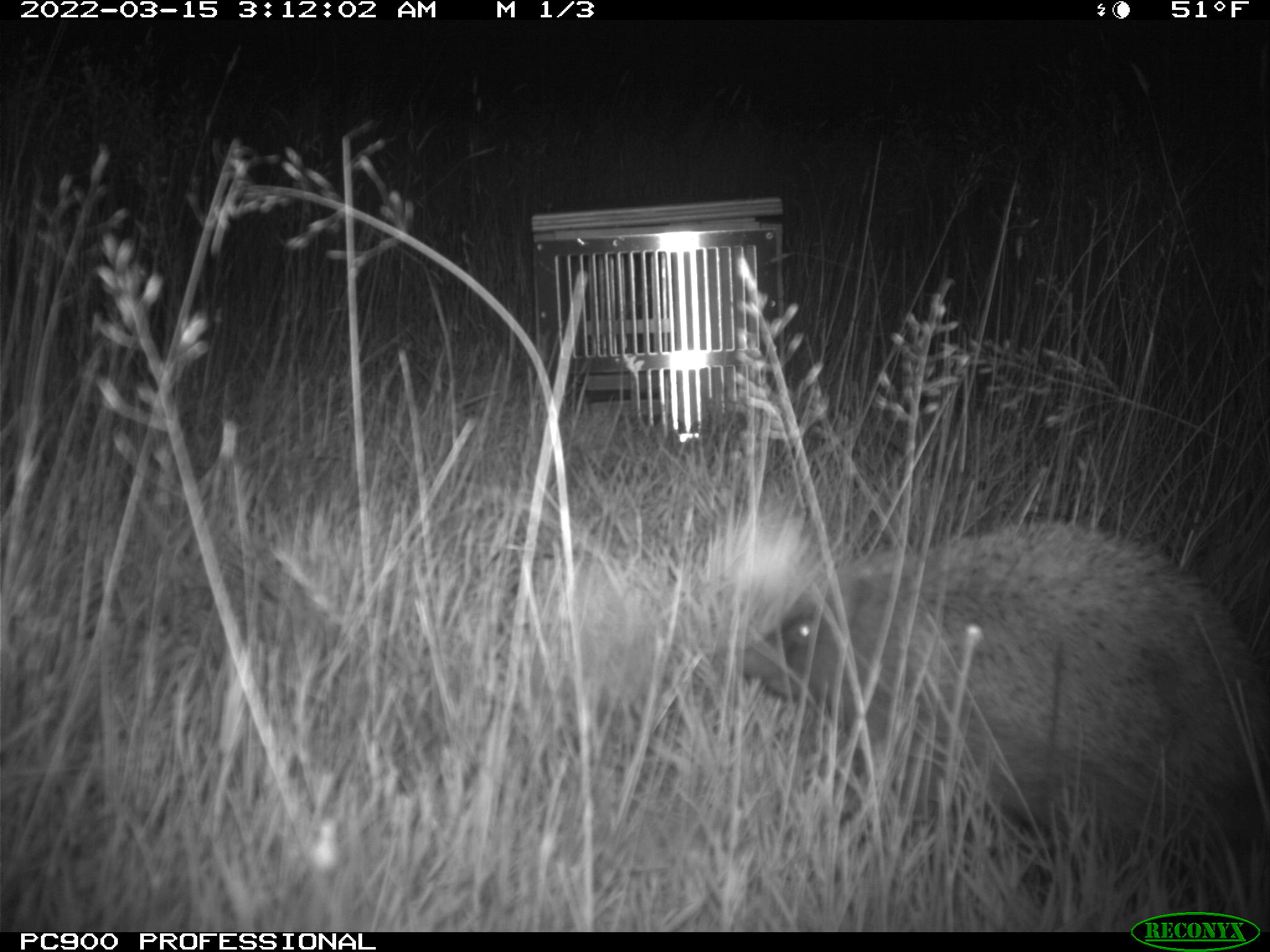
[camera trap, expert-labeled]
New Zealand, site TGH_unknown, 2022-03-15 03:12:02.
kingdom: Animalia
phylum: Chordata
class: Mammalia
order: Eulipotyphla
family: Erinaceidae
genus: Erinaceus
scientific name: Erinaceus europaeus europaeus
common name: european hedgehog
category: hedgehog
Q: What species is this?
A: Hedgehog (european hedgehog) (Erinaceus europaeus europaeus).